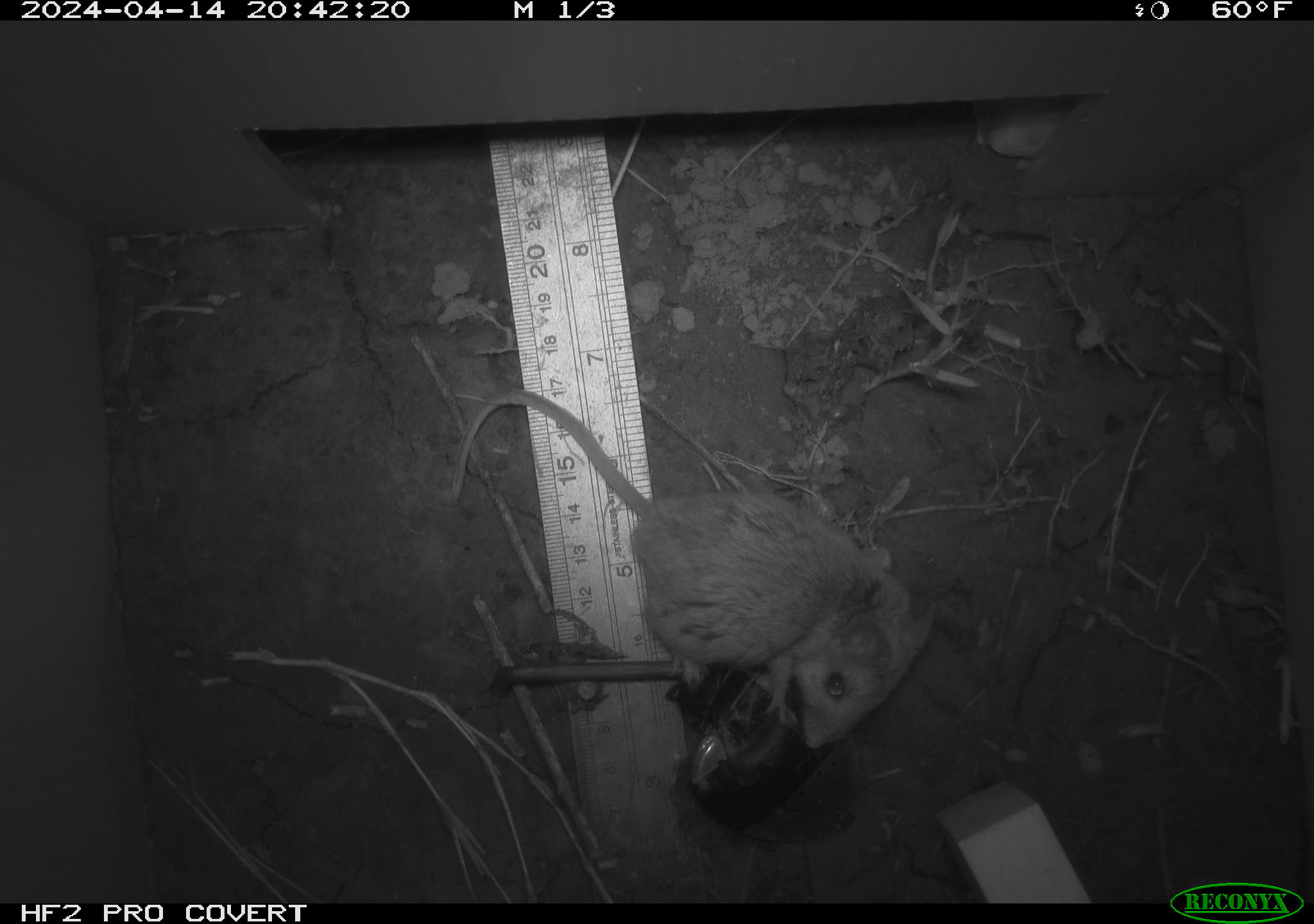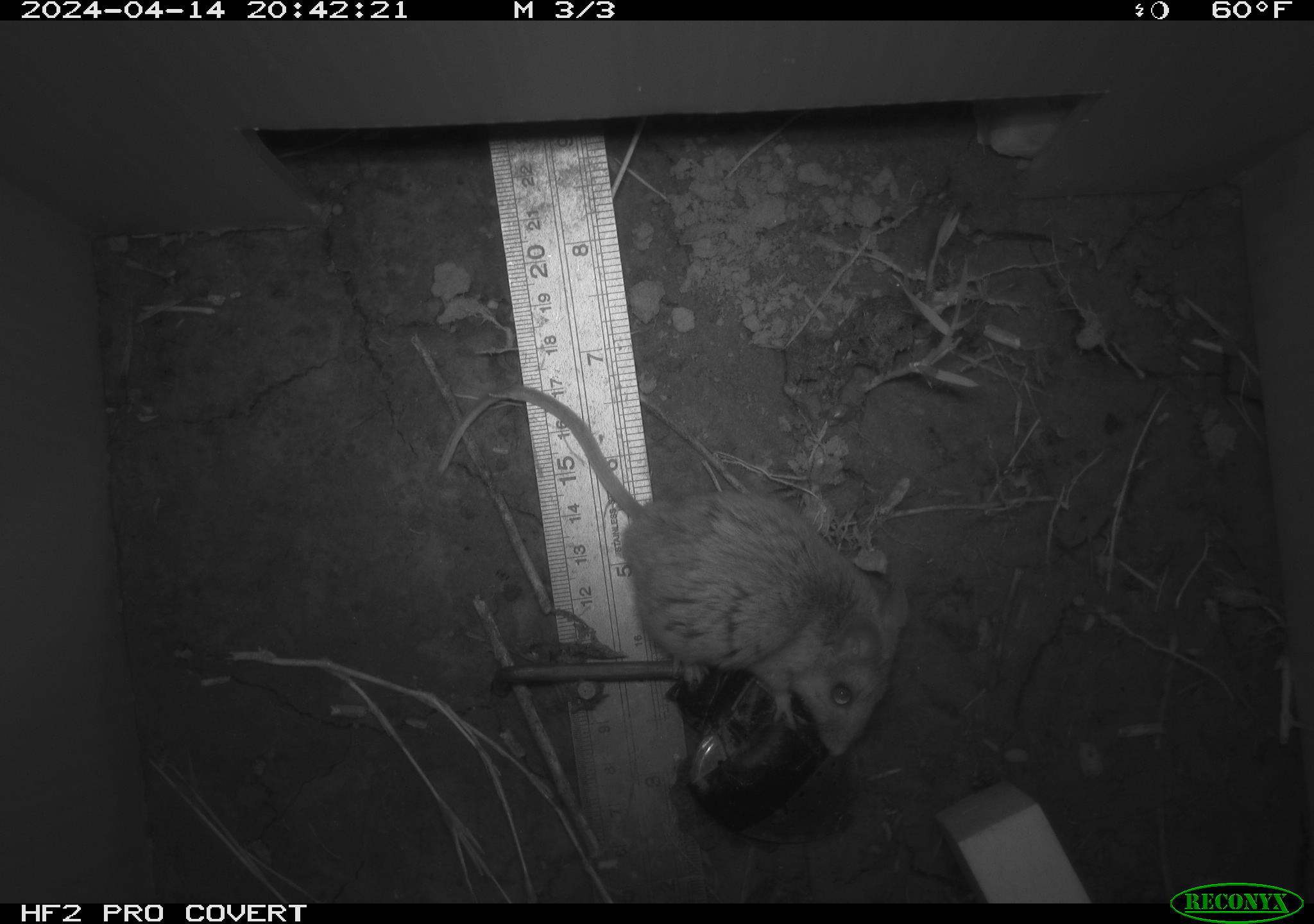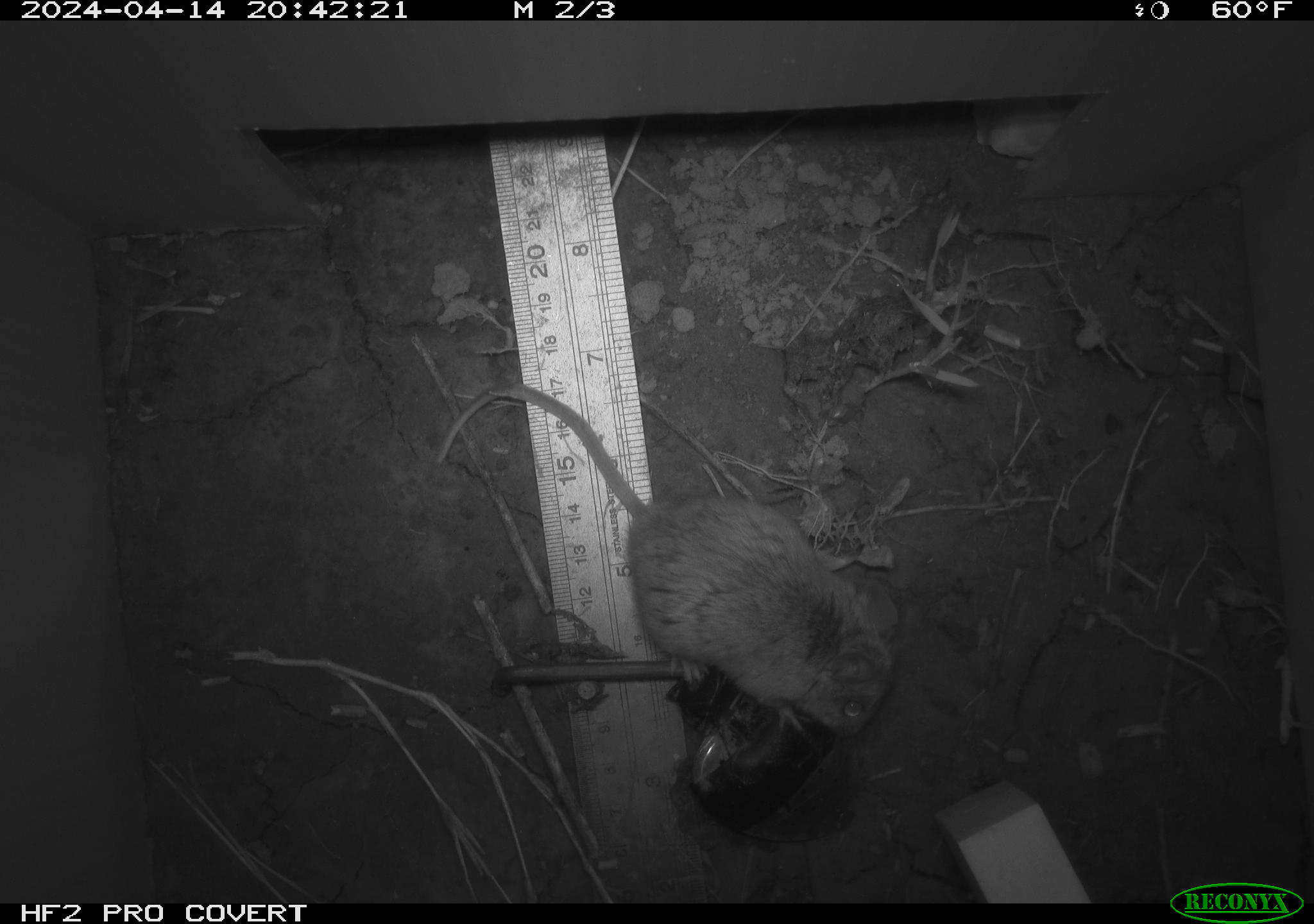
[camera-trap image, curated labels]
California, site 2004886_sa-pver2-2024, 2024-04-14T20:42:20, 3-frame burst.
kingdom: Animalia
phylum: Chordata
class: Mammalia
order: Rodentia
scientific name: Rodentia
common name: mouse species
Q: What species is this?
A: Mouse species (Rodentia).